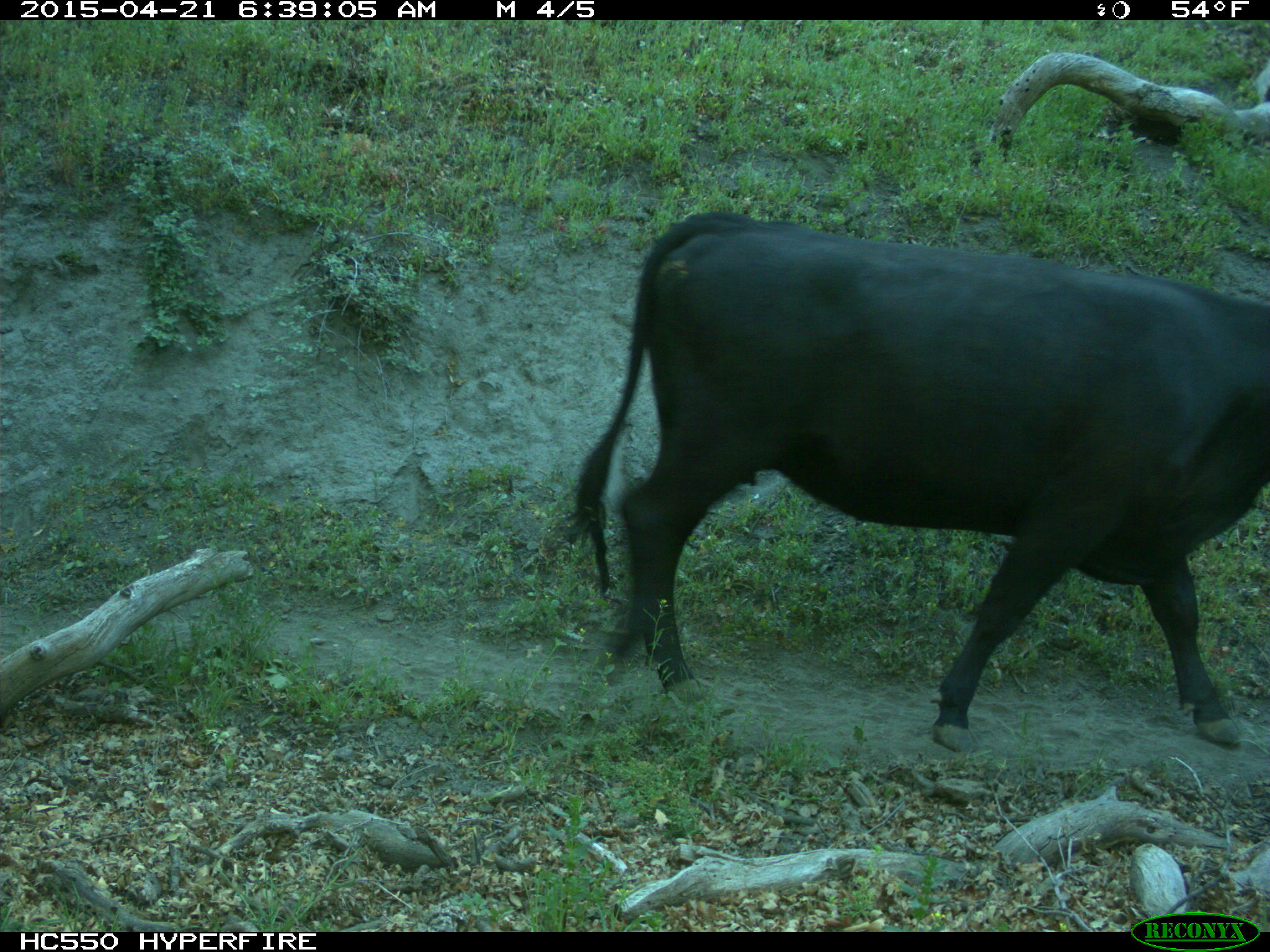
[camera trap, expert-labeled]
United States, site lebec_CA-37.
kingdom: Animalia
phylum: Chordata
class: Mammalia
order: Artiodactyla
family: Bovidae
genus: Bos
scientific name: Bos taurus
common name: domestic cow